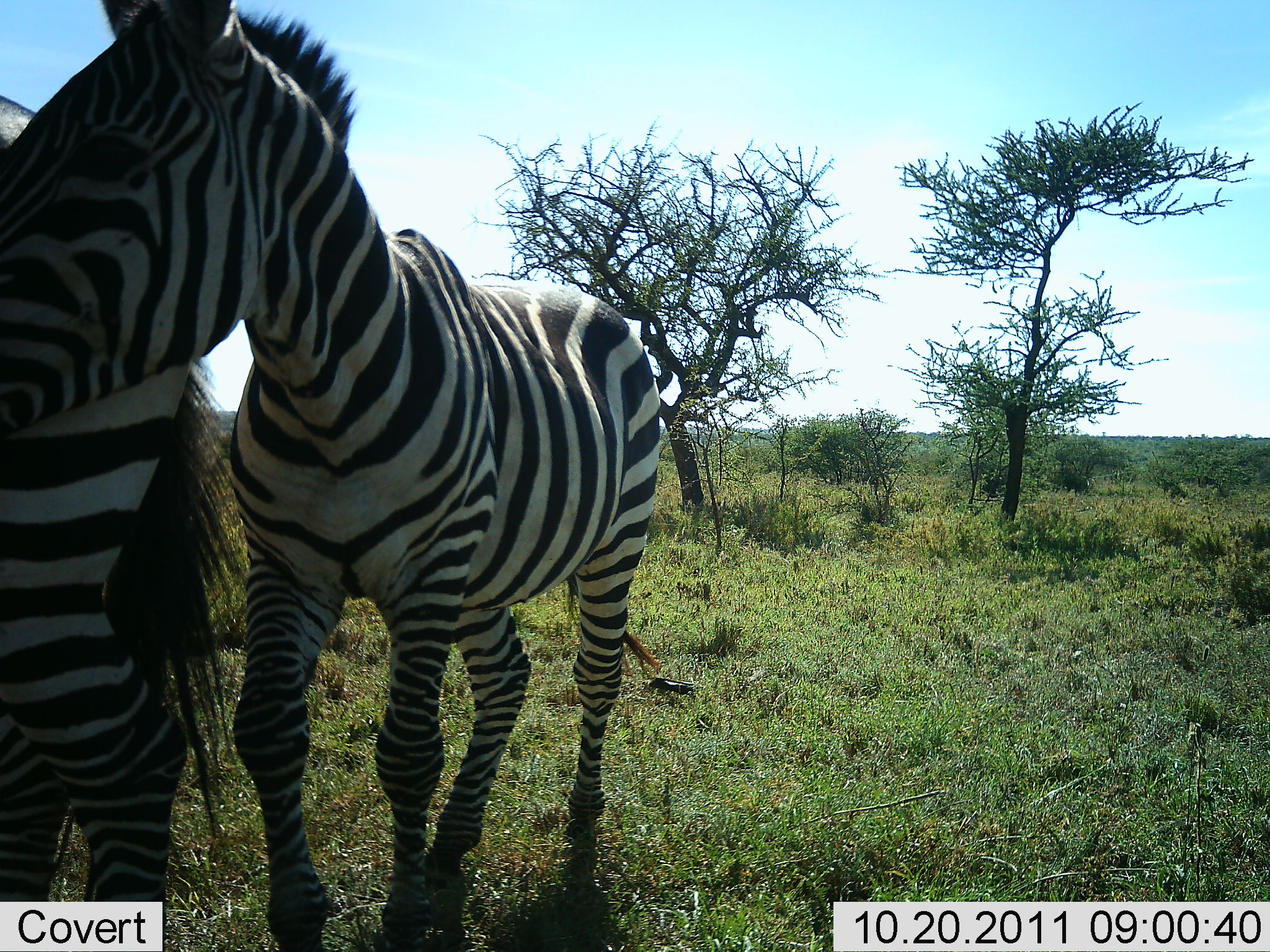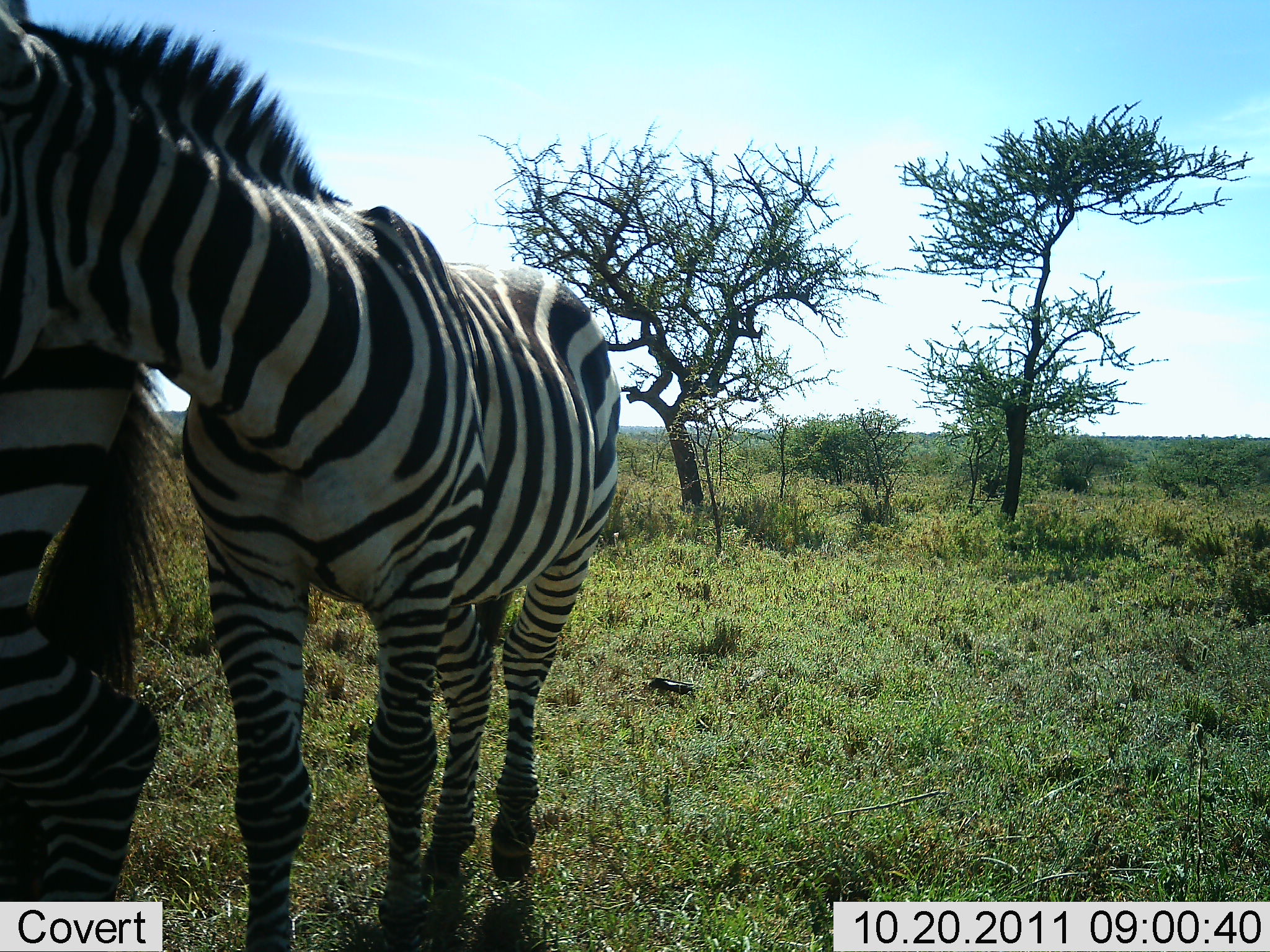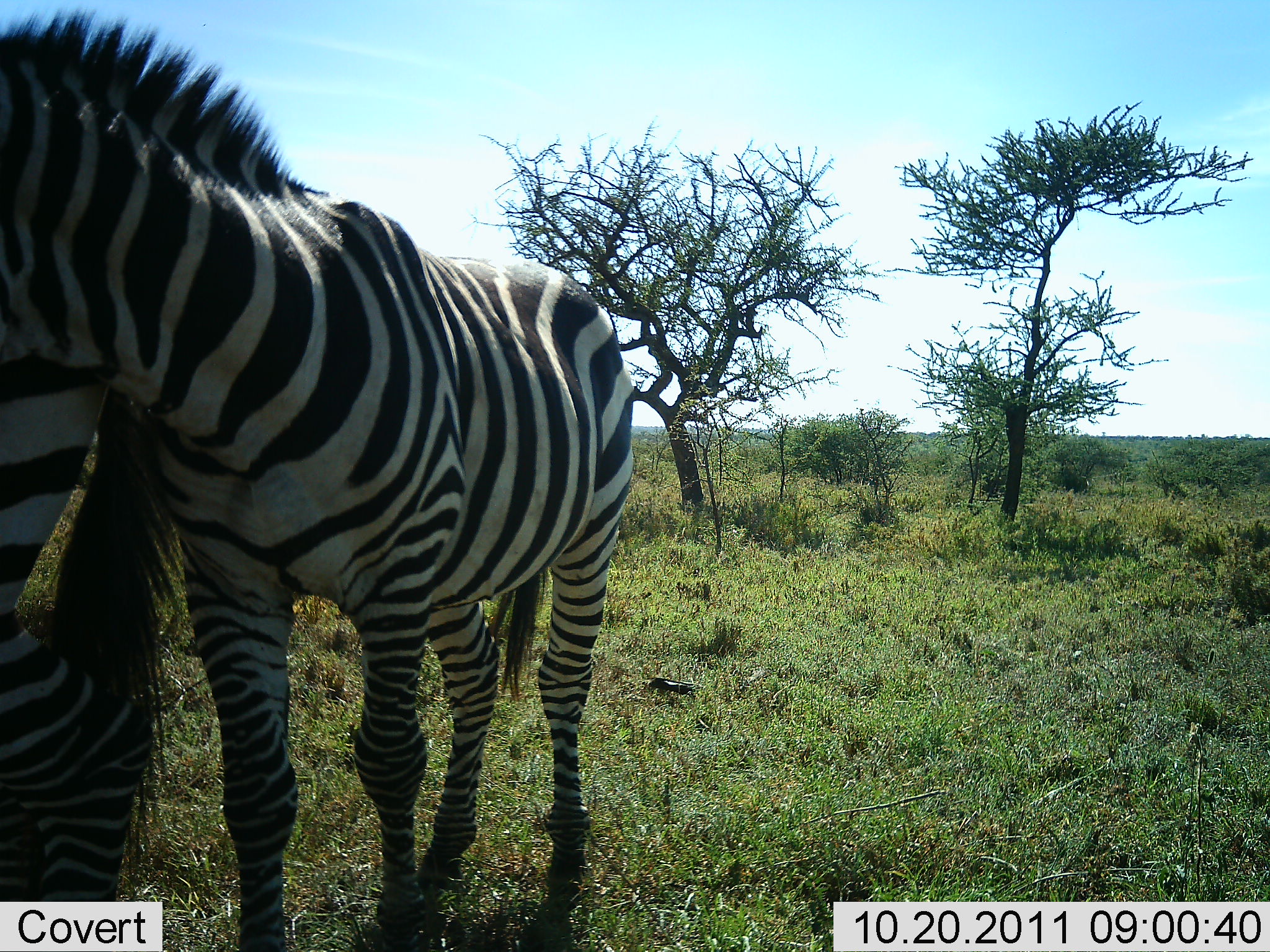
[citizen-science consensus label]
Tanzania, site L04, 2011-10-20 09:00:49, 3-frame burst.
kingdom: Animalia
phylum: Chordata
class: Mammalia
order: Perissodactyla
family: Equidae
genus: Equus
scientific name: Equus quagga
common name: plains zebra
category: zebra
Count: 2.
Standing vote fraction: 45%.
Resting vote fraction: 0%.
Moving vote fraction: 9%.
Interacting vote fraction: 55%.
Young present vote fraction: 9%.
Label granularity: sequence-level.